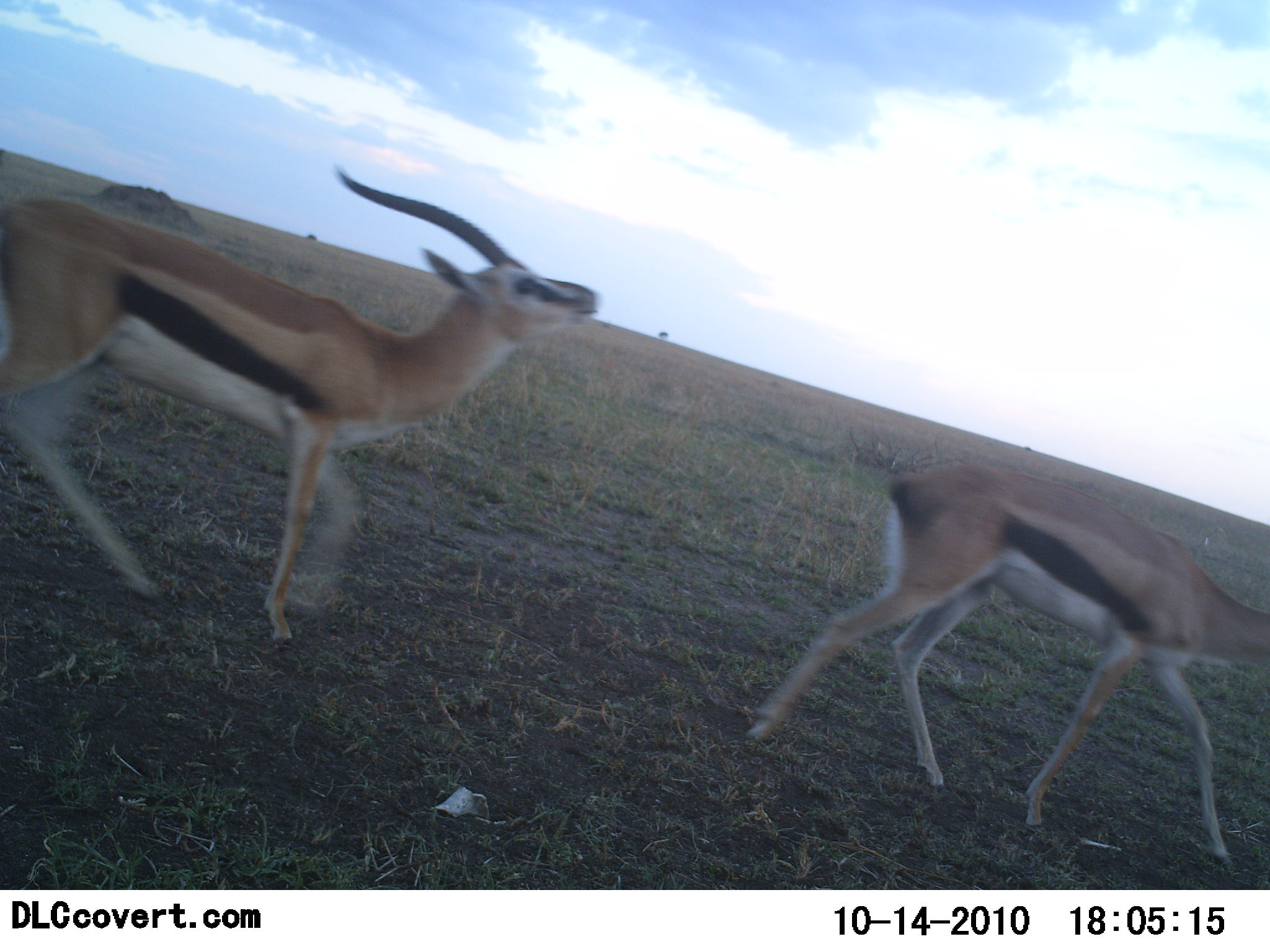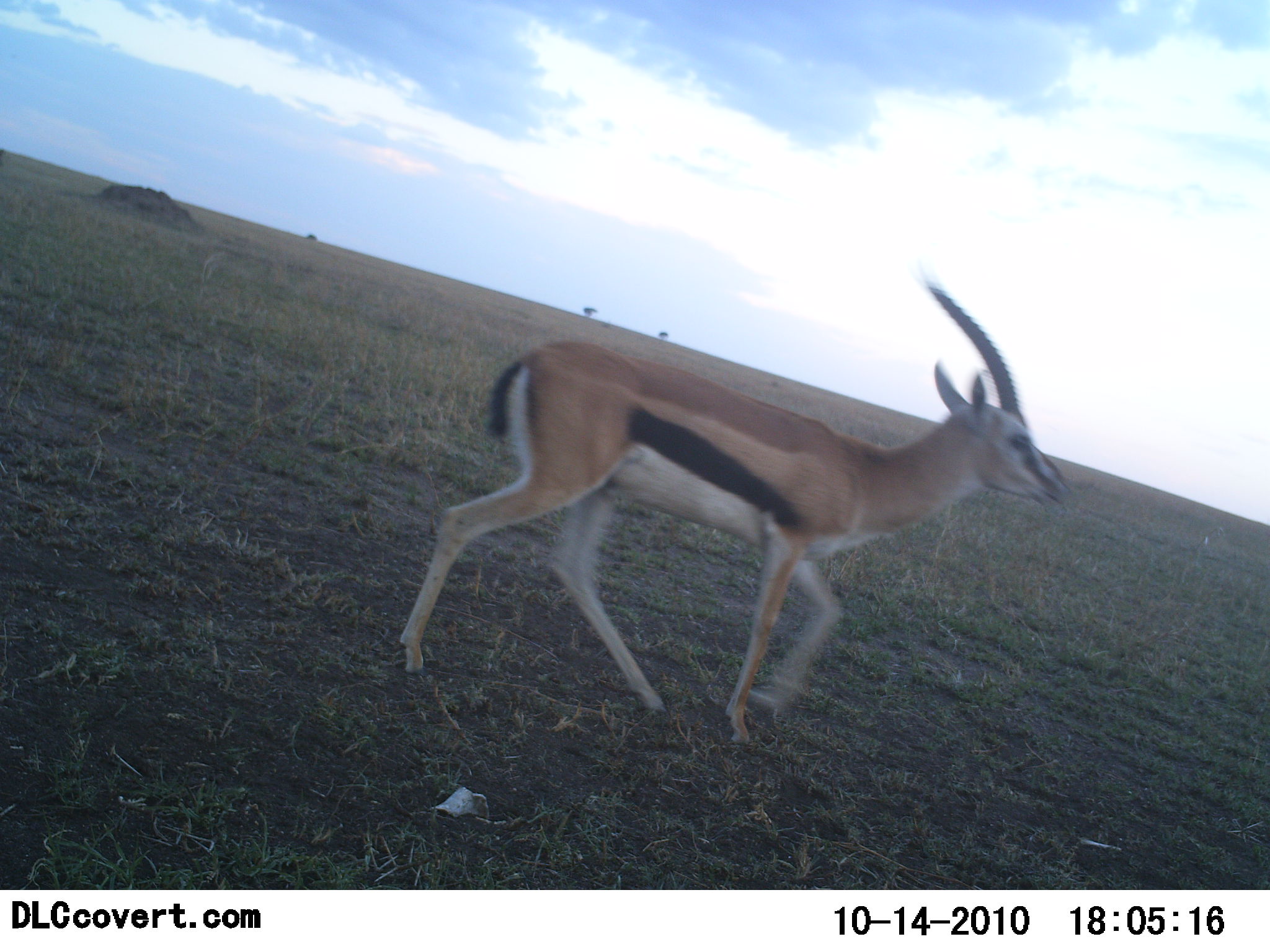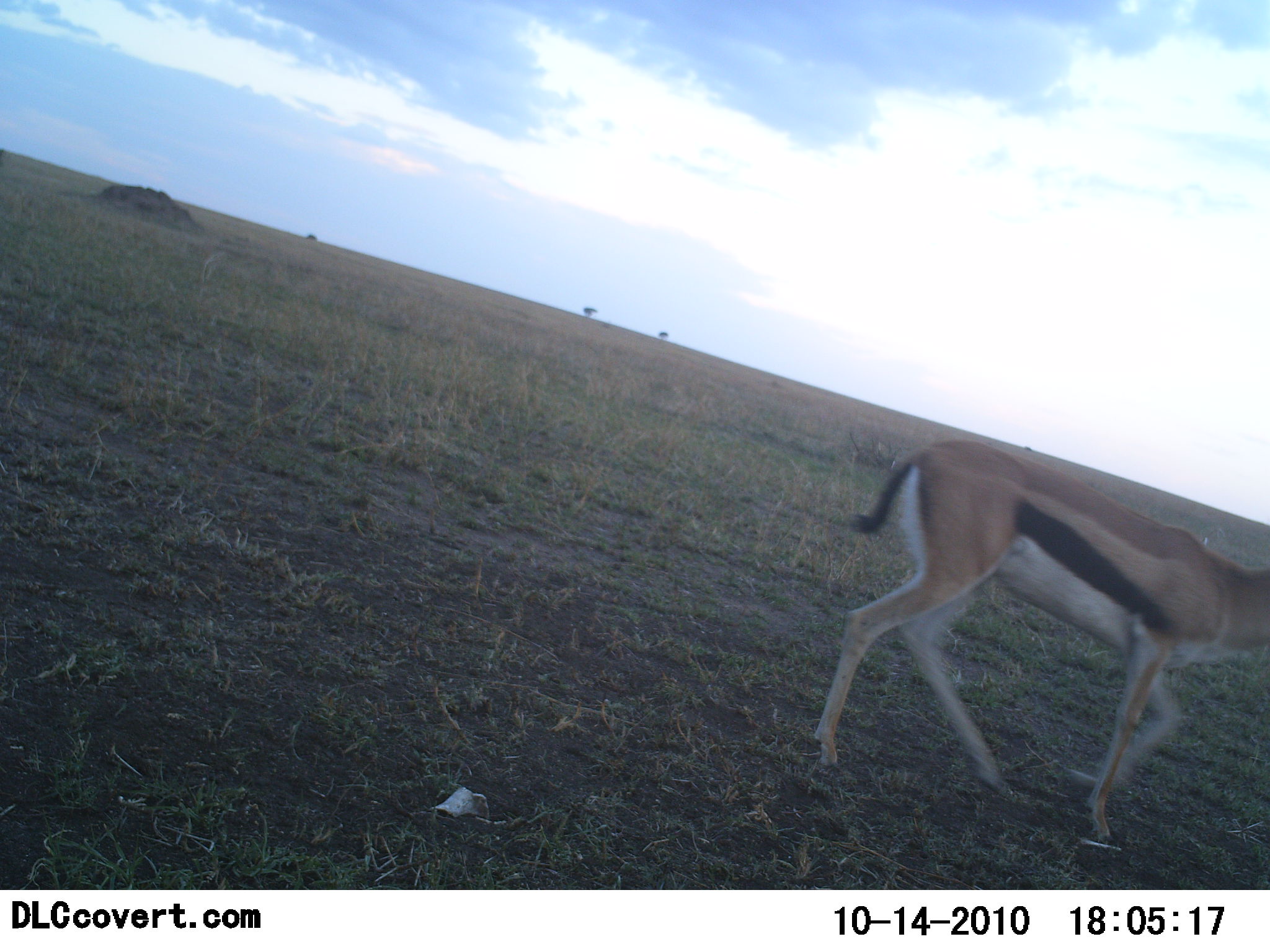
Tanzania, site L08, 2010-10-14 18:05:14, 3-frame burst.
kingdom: Animalia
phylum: Chordata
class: Mammalia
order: Artiodactyla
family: Bovidae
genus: Eudorcas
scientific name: Eudorcas thomsonii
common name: thomson's gazelle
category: gazellethomsons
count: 2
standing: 8%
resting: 0%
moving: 100%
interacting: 0%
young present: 0%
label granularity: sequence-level